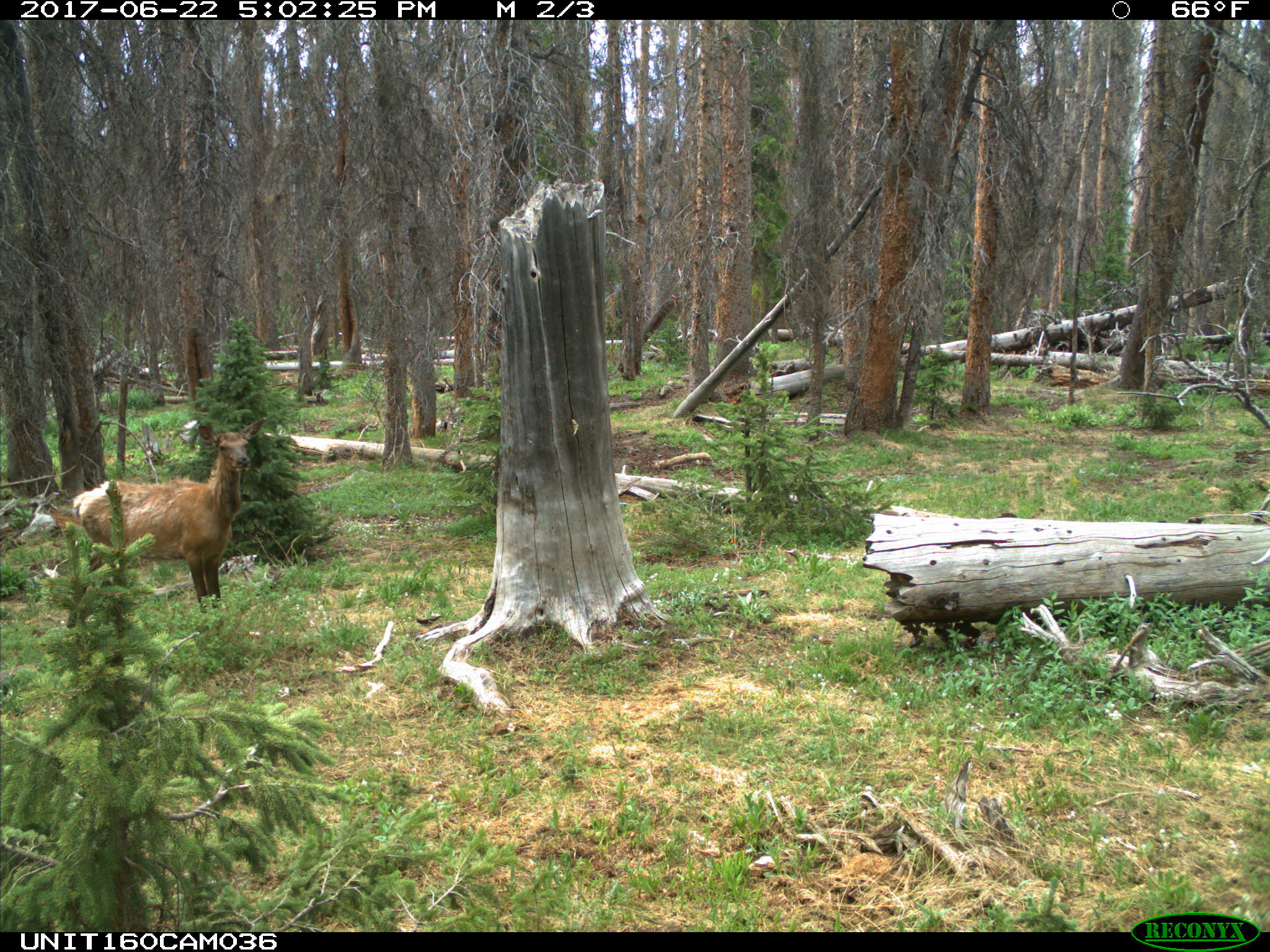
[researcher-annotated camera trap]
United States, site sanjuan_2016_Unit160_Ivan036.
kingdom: Animalia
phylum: Chordata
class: Mammalia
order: Artiodactyla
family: Cervidae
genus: Cervus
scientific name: Cervus elaphus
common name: red deer